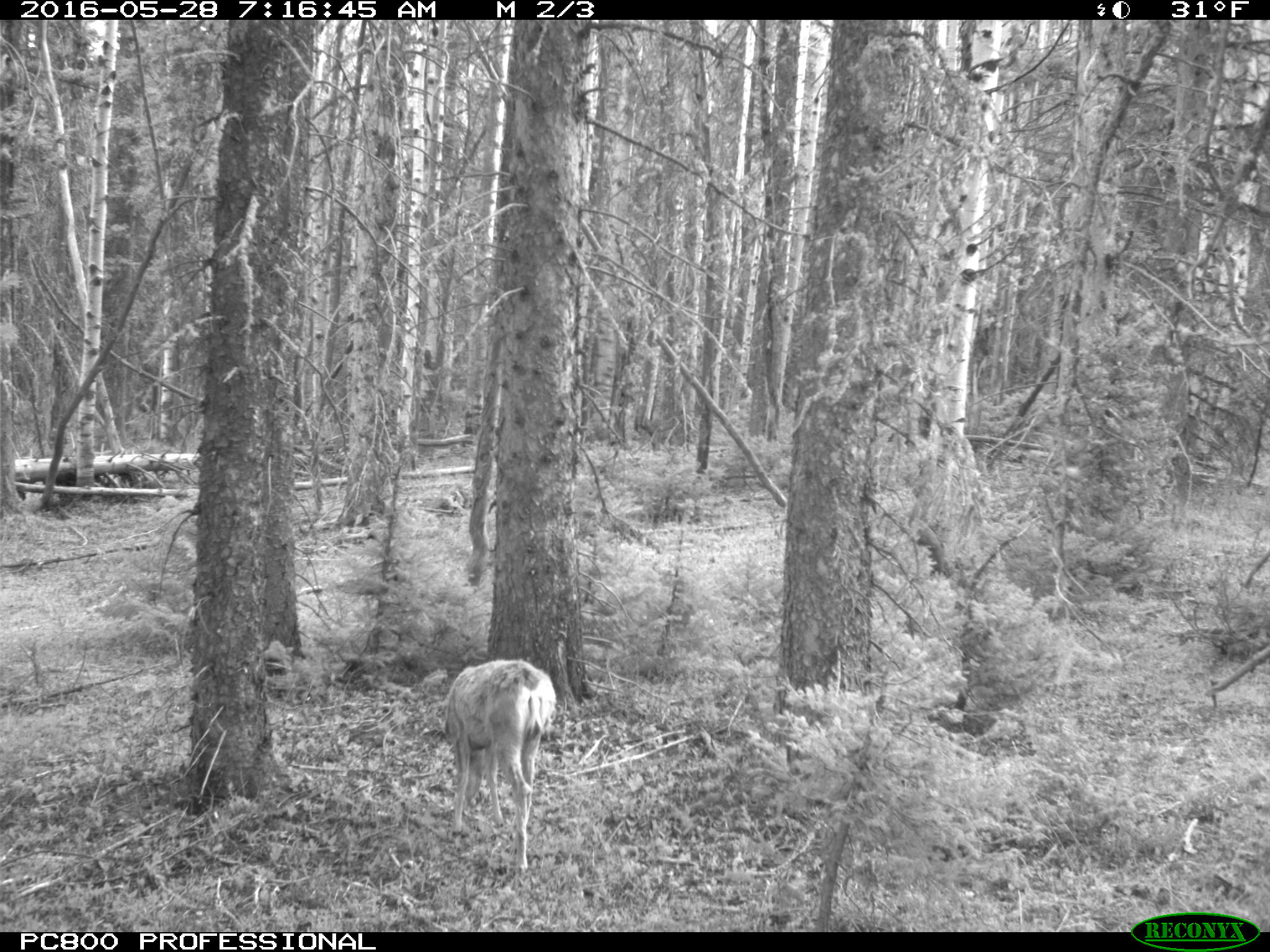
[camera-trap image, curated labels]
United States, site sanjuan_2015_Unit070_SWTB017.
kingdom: Animalia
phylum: Chordata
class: Mammalia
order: Artiodactyla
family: Cervidae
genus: Odocoileus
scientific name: Odocoileus hemionus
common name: mule deer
Odocoileus hemionus (mule deer).